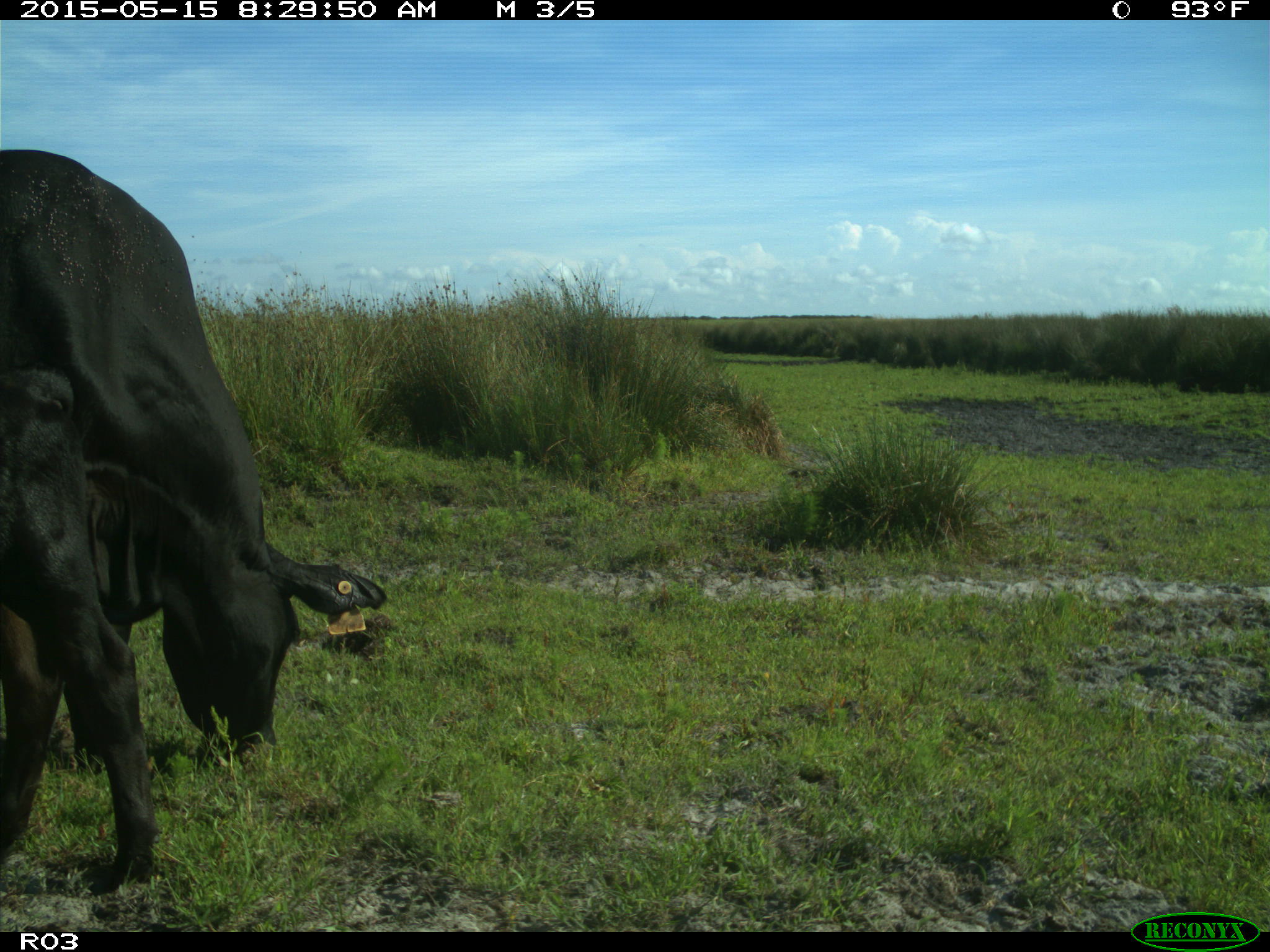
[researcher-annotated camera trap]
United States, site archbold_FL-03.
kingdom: Animalia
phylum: Chordata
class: Mammalia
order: Artiodactyla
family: Bovidae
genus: Bos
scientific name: Bos taurus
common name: domestic cow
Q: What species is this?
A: Bos taurus (domestic cow).